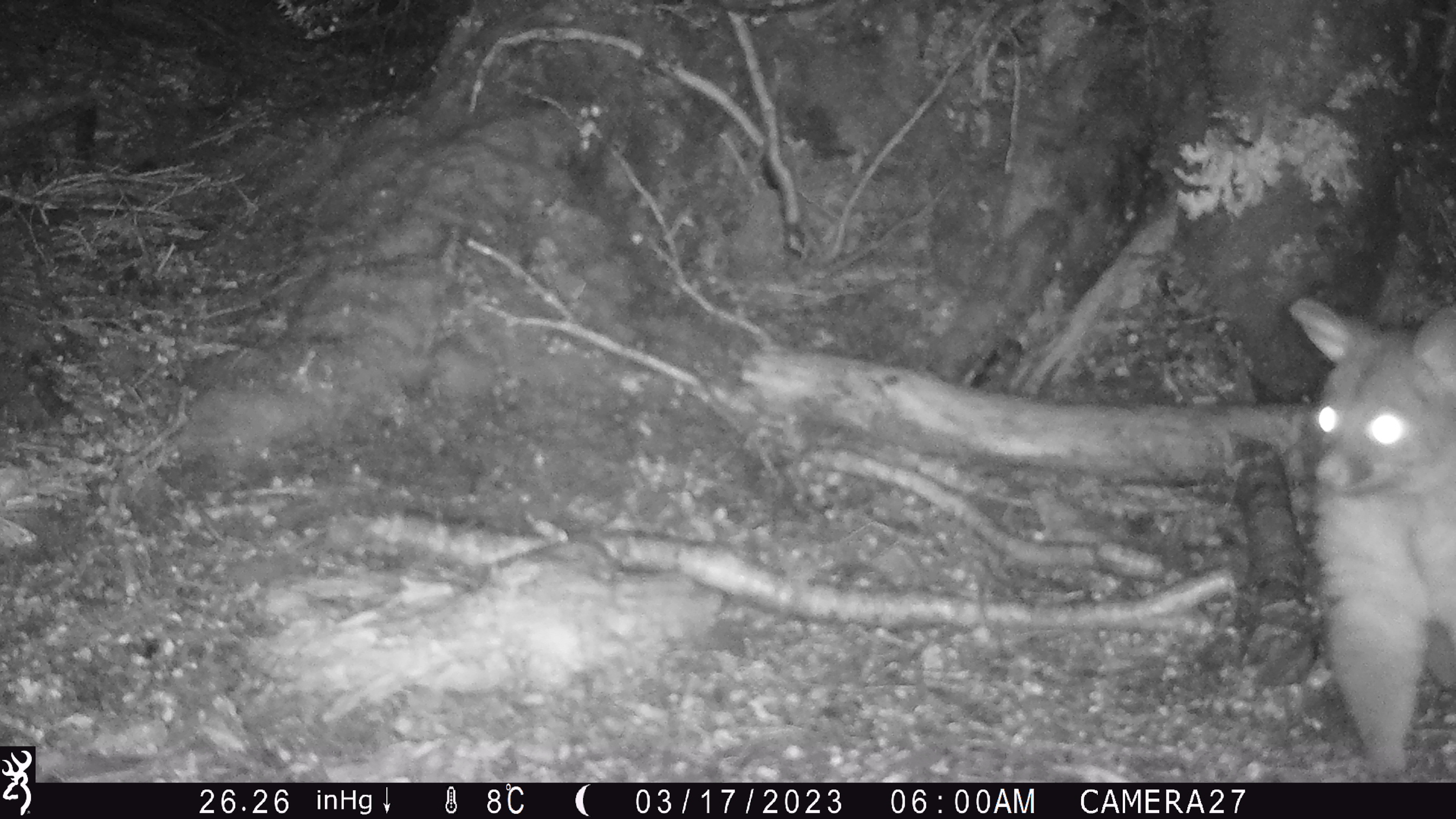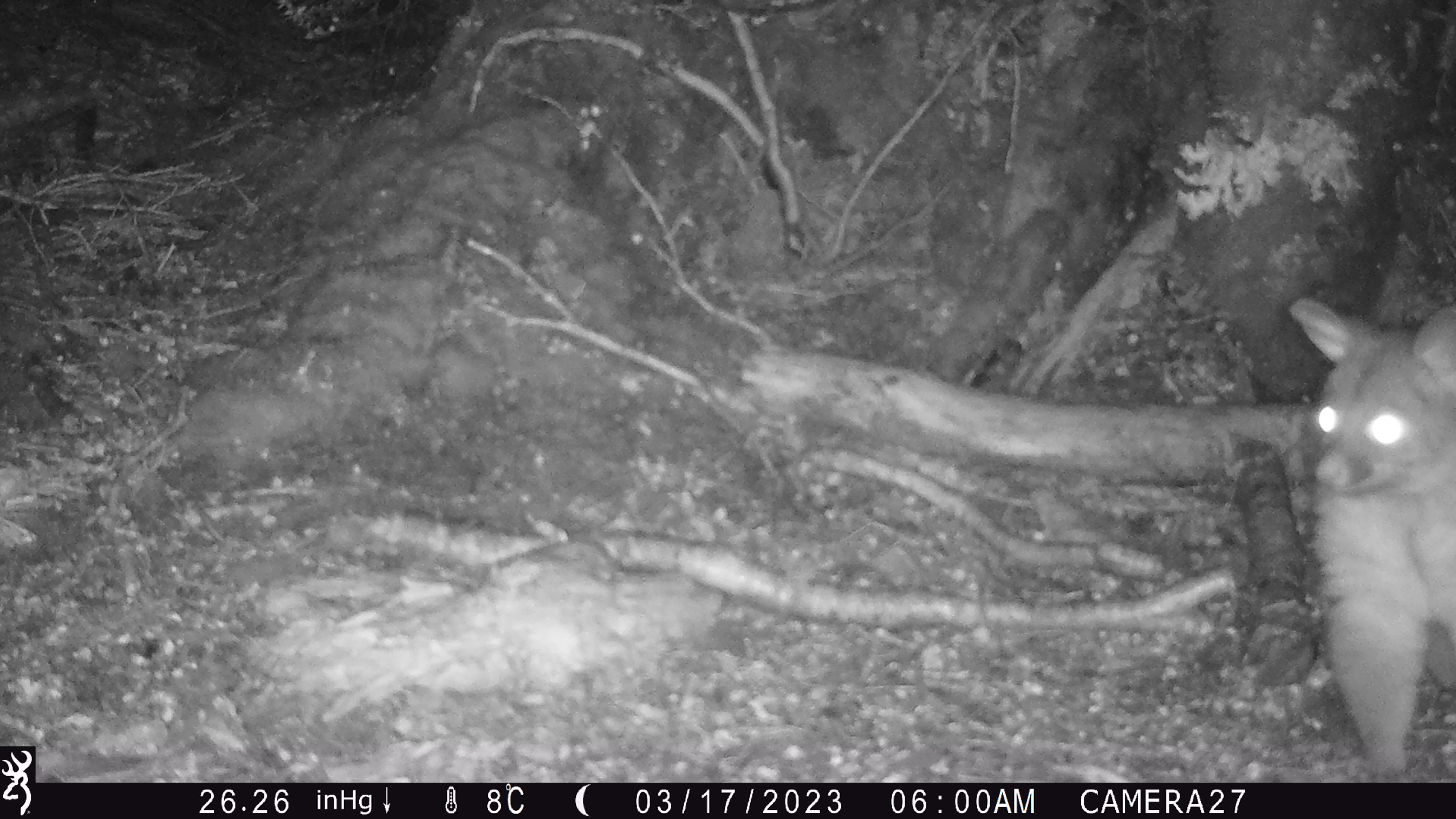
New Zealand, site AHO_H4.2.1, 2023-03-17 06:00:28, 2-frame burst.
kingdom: Animalia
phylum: Chordata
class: Mammalia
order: Diprotodontia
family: Phalangeridae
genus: Trichosurus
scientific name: Trichosurus vulpecula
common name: common brushtail possum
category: possum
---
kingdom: Animalia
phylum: Chordata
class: Mammalia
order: Carnivora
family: Mustelidae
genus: Mustela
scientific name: Mustela erminea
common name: stoat